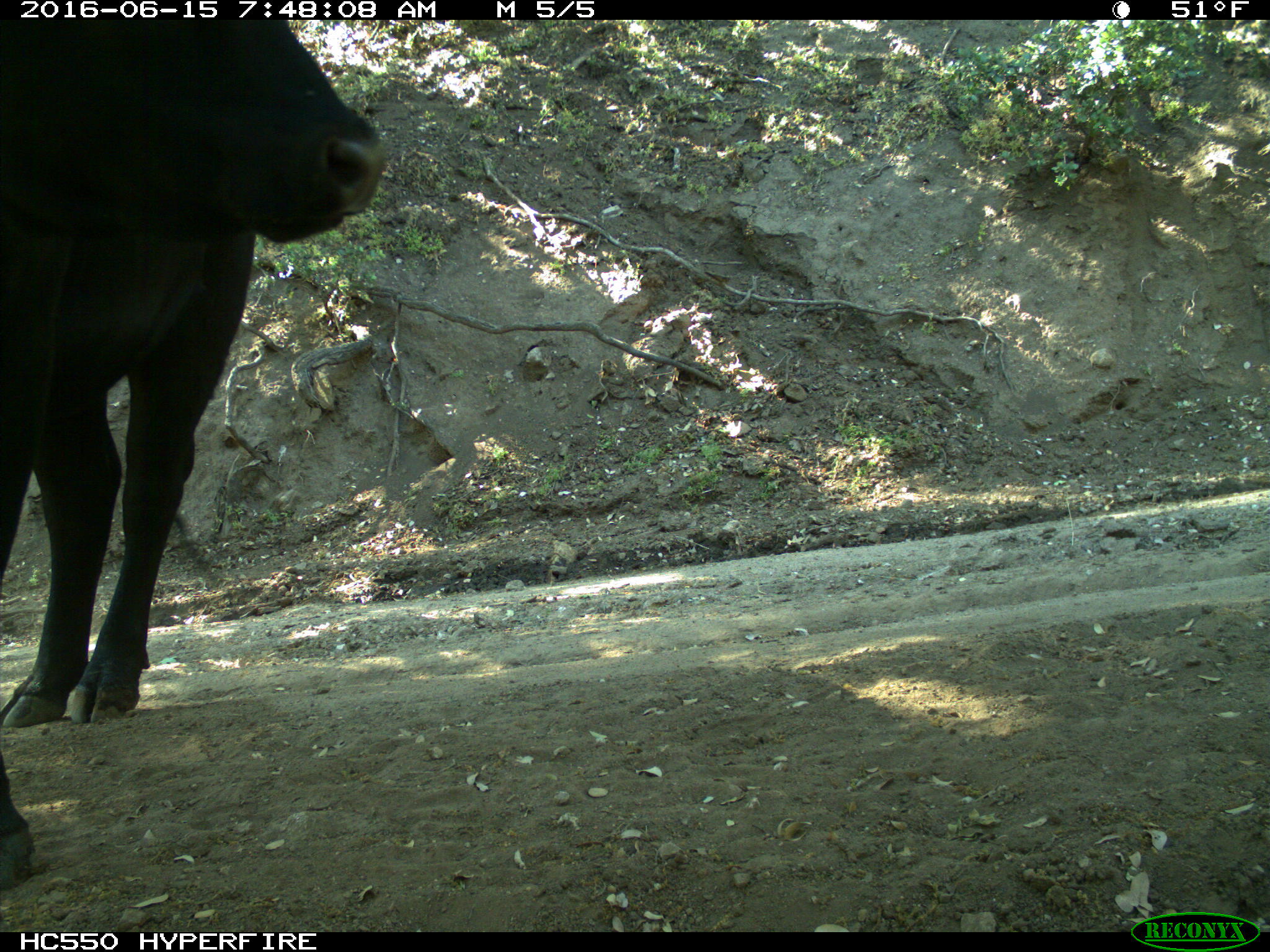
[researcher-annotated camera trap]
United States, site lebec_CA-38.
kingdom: Animalia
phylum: Chordata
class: Mammalia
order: Artiodactyla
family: Bovidae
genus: Bos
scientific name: Bos taurus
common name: domestic cow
Bos taurus (domestic cow).